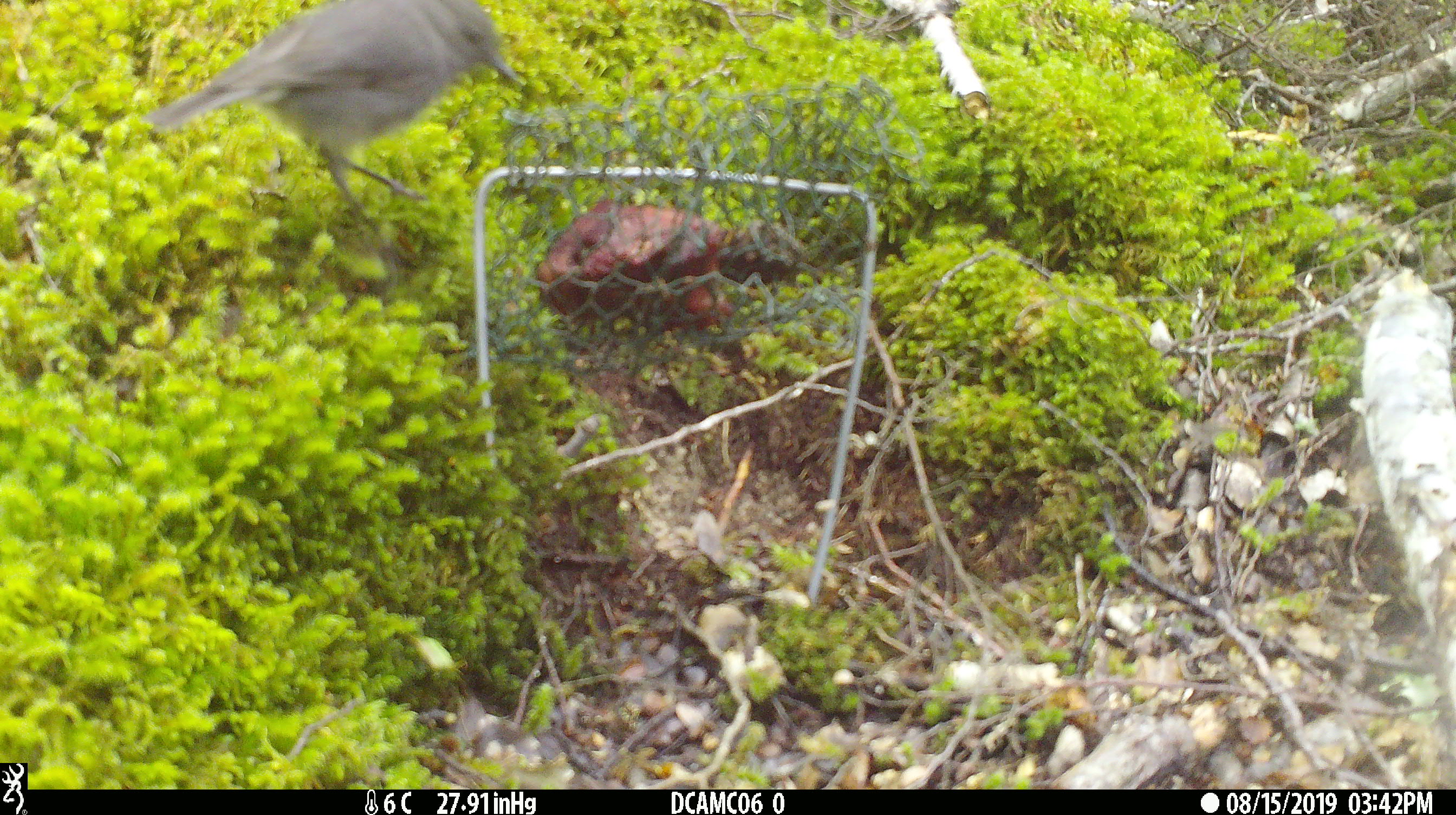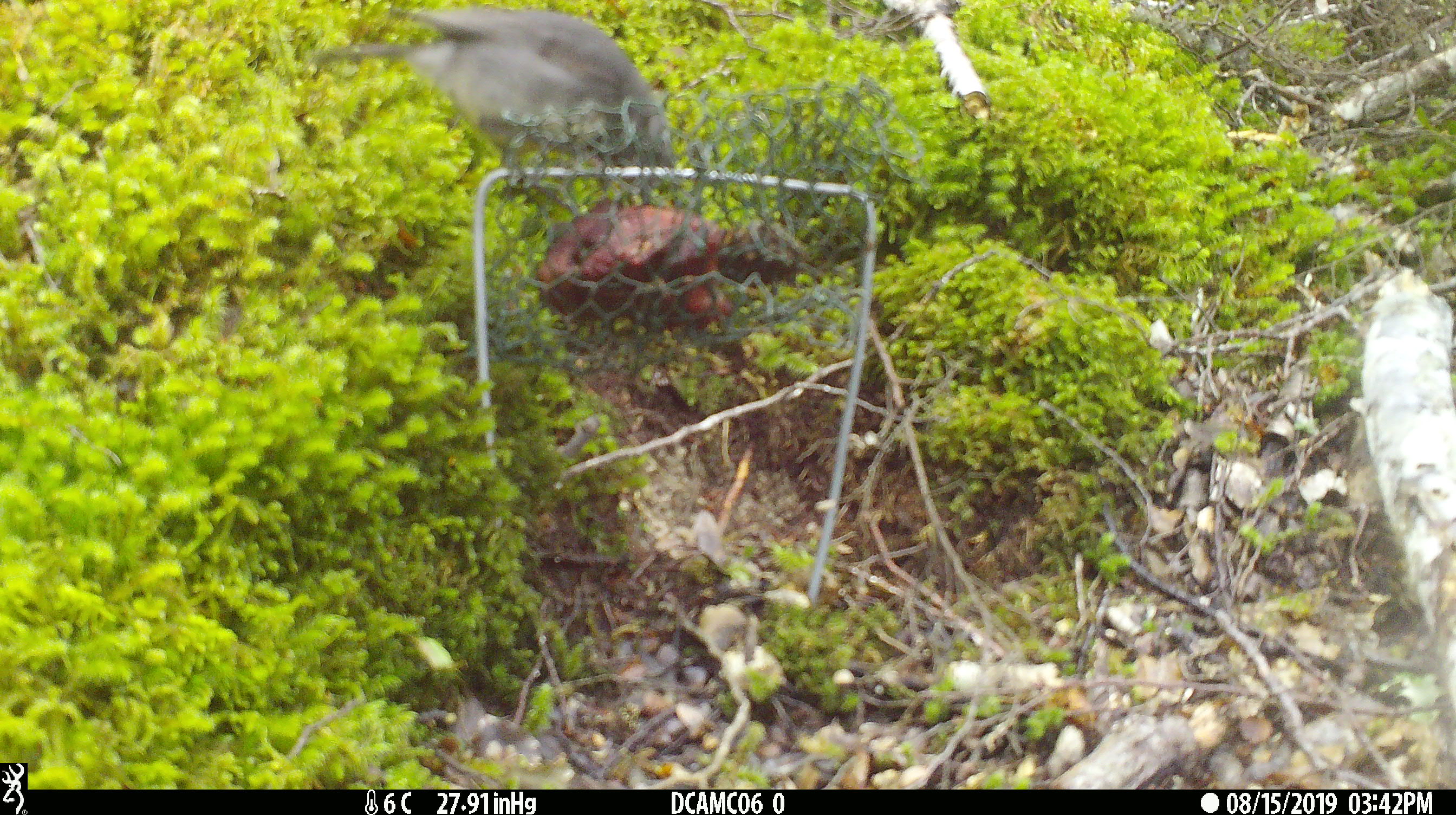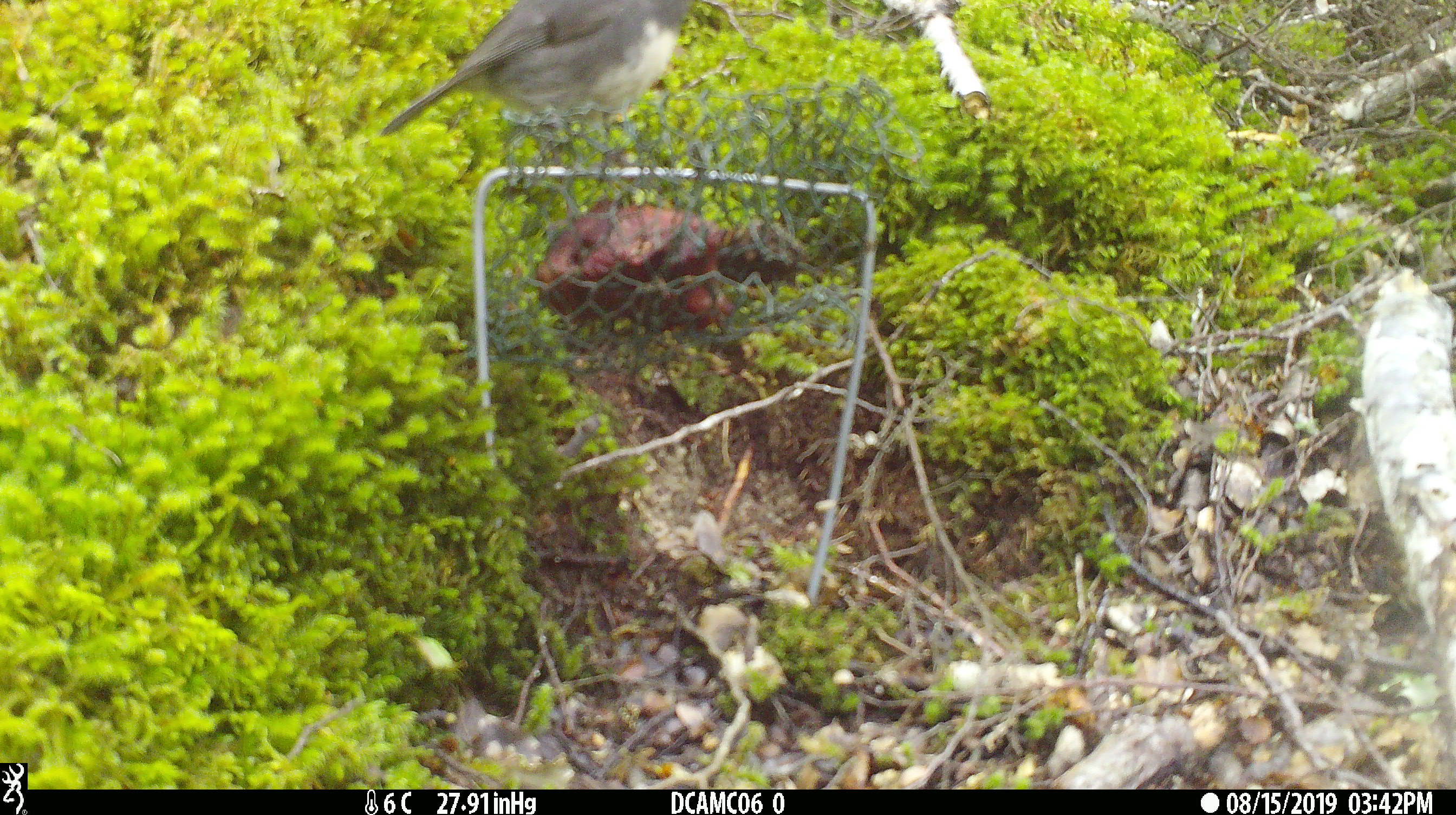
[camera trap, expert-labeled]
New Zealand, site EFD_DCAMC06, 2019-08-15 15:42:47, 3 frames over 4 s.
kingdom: Animalia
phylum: Chordata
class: Aves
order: Passeriformes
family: Petroicidae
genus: Petroica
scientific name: Petroica australis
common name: new zealand robin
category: robin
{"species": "robin (new zealand robin) (Petroica australis)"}